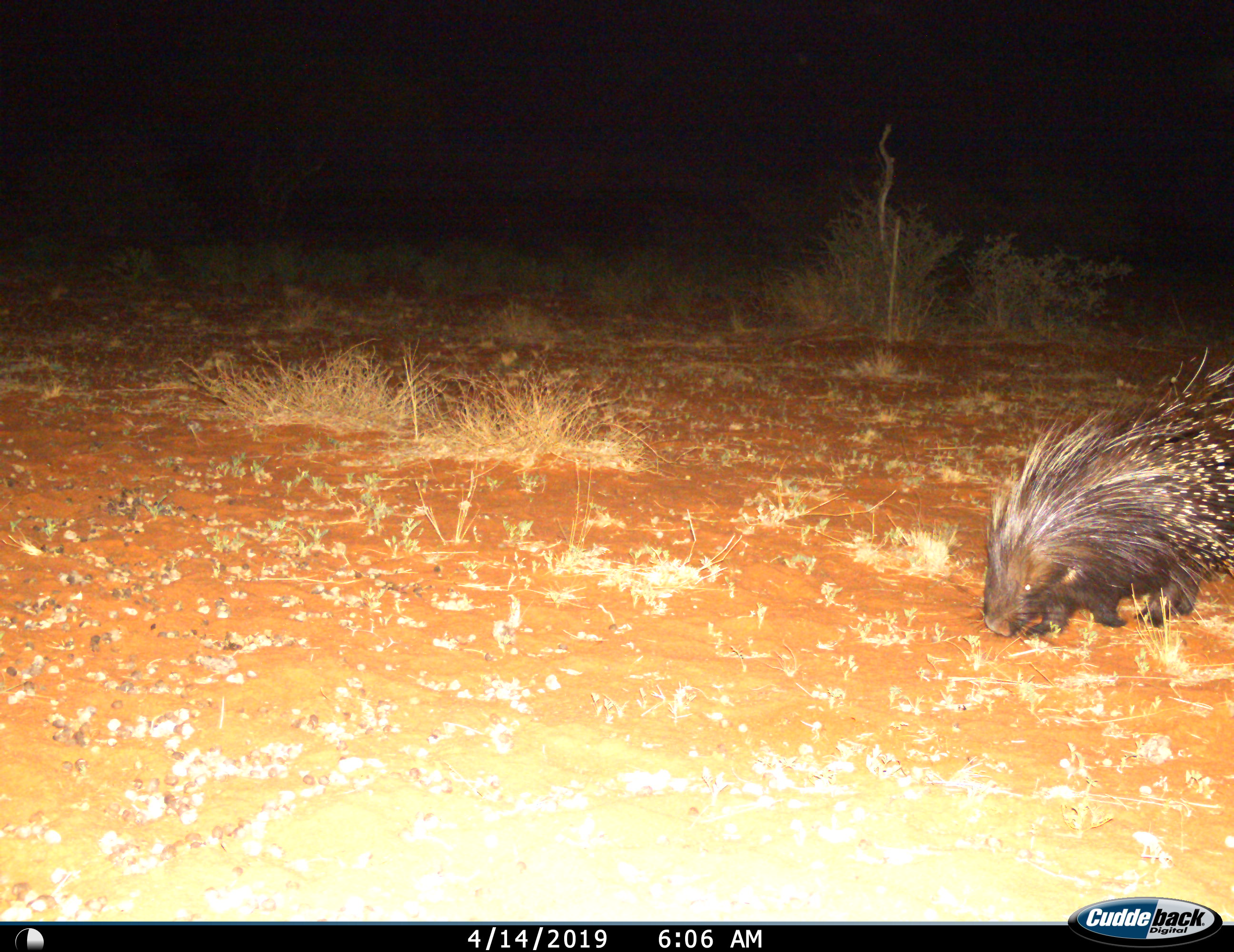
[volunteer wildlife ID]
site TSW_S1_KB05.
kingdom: Animalia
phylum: Chordata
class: Mammalia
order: Rodentia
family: Hystricidae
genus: Hystrix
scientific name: Hystrix cristata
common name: crested porcupine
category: porcupine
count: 1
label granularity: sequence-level